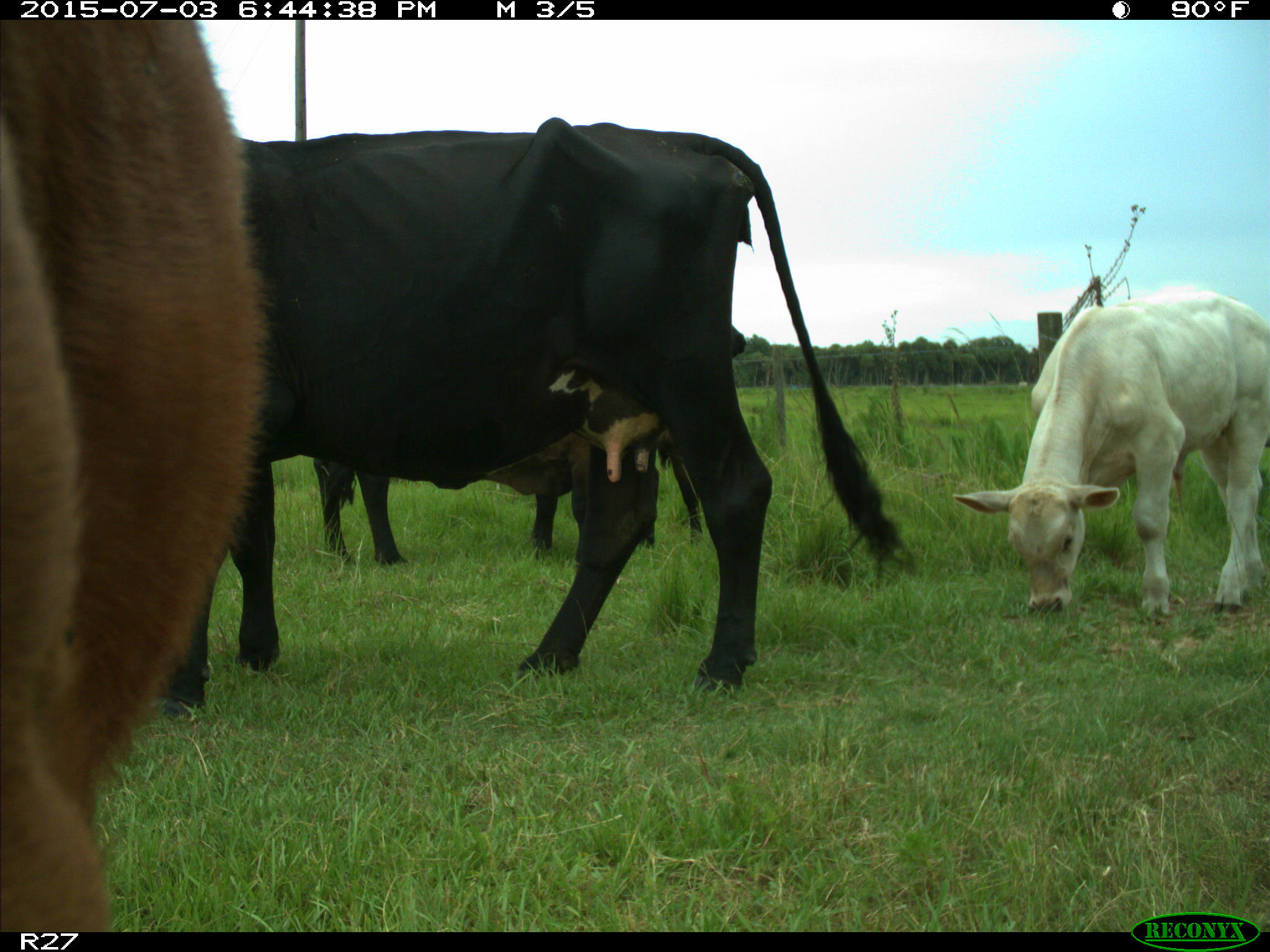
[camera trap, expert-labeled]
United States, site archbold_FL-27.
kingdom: Animalia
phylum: Chordata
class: Mammalia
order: Artiodactyla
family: Bovidae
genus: Bos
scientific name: Bos taurus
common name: domestic cow